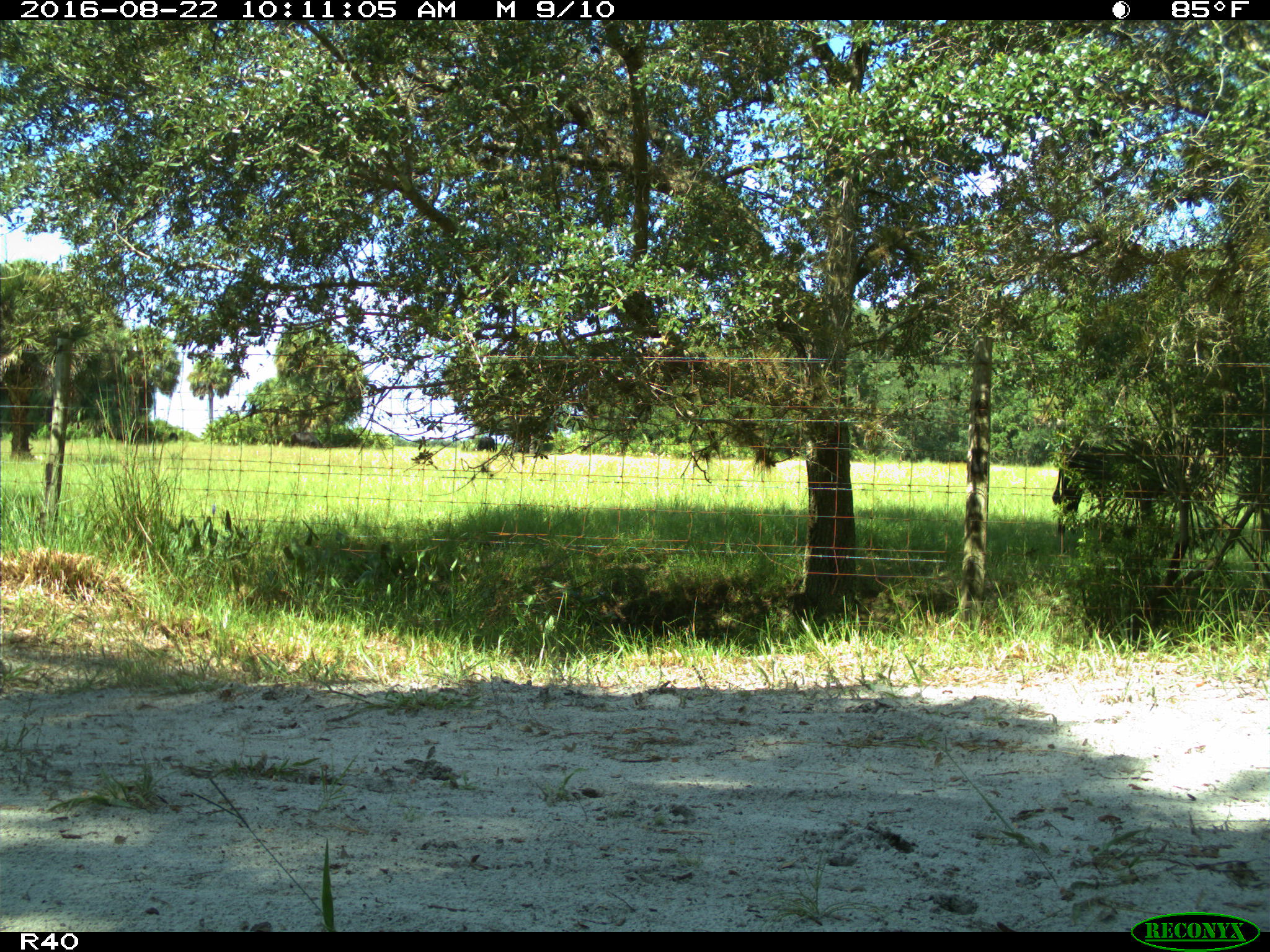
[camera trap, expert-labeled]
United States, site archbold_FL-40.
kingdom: Animalia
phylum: Chordata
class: Mammalia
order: Artiodactyla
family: Bovidae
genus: Bos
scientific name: Bos taurus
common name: domestic cow